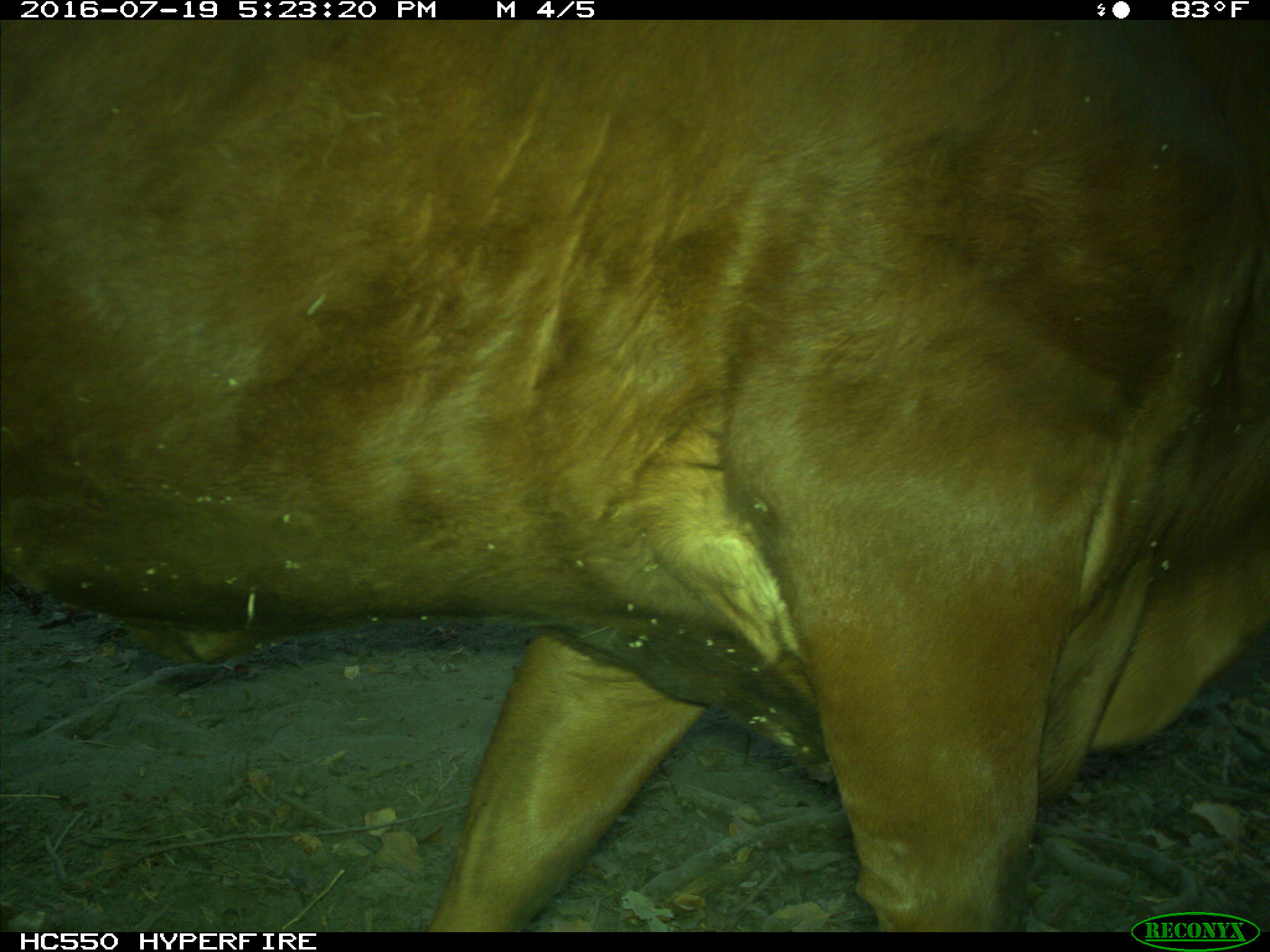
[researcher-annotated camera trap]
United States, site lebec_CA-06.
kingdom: Animalia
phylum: Chordata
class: Mammalia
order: Artiodactyla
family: Bovidae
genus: Bos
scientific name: Bos taurus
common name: domestic cow